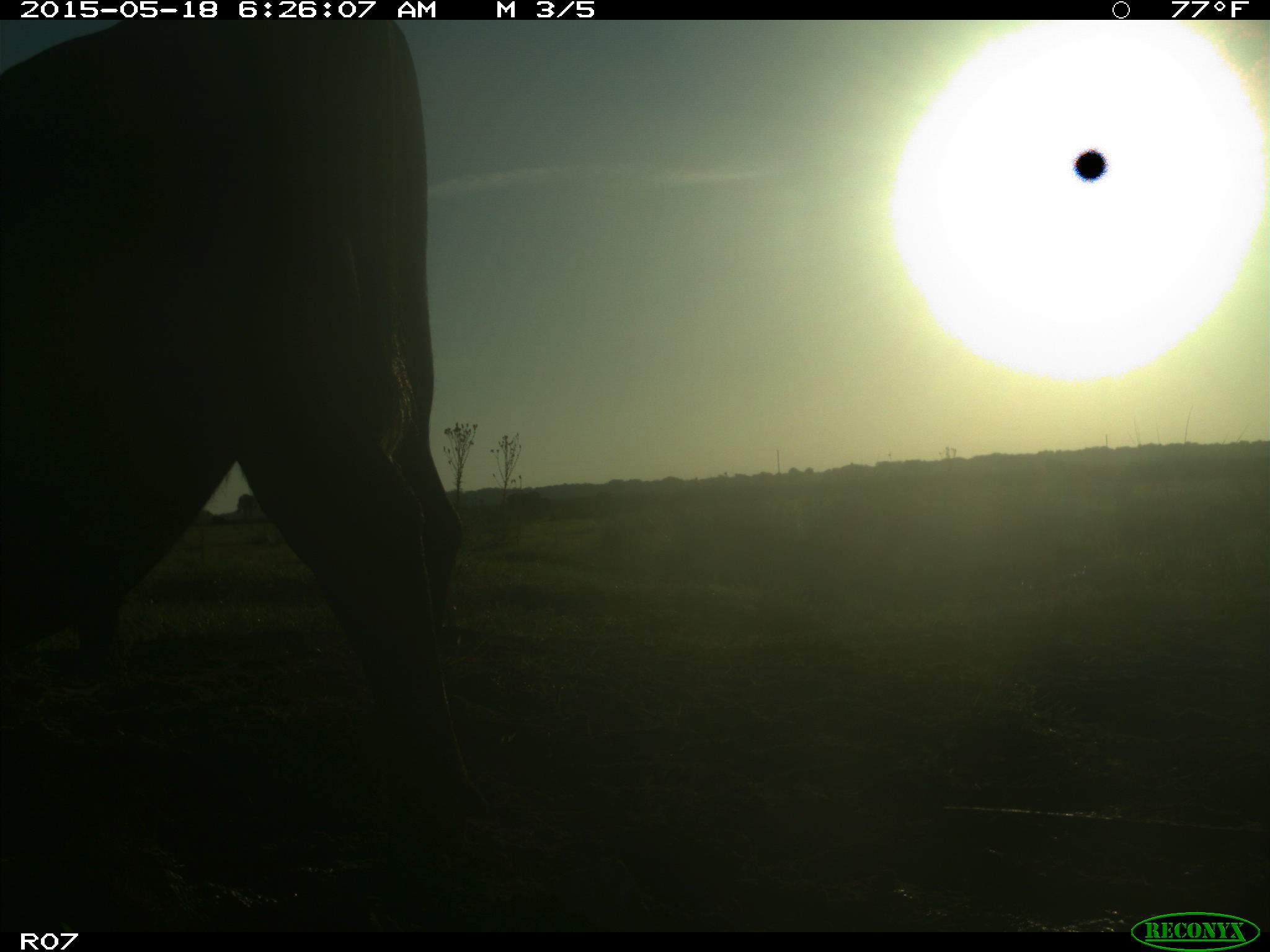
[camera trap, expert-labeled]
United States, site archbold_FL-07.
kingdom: Animalia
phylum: Chordata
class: Mammalia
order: Artiodactyla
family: Bovidae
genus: Bos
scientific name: Bos taurus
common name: domestic cow